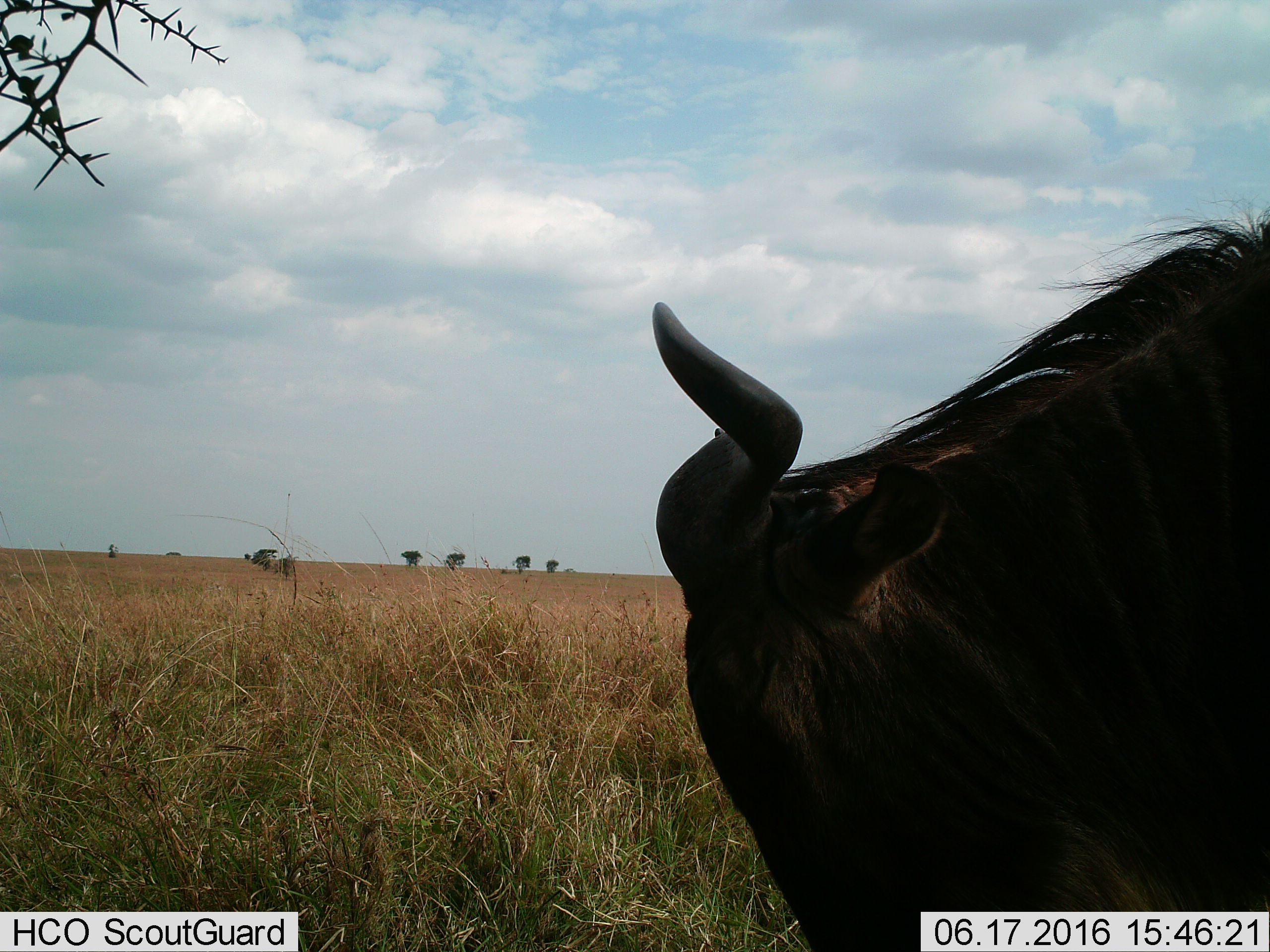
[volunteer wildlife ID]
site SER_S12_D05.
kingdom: Animalia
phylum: Chordata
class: Mammalia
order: Artiodactyla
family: Bovidae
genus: Connochaetes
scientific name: Connochaetes taurinus taurinus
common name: blue wildebeest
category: wildebeestblue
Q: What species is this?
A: Wildebeestblue (blue wildebeest) (Connochaetes taurinus taurinus).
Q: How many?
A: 1.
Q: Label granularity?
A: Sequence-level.